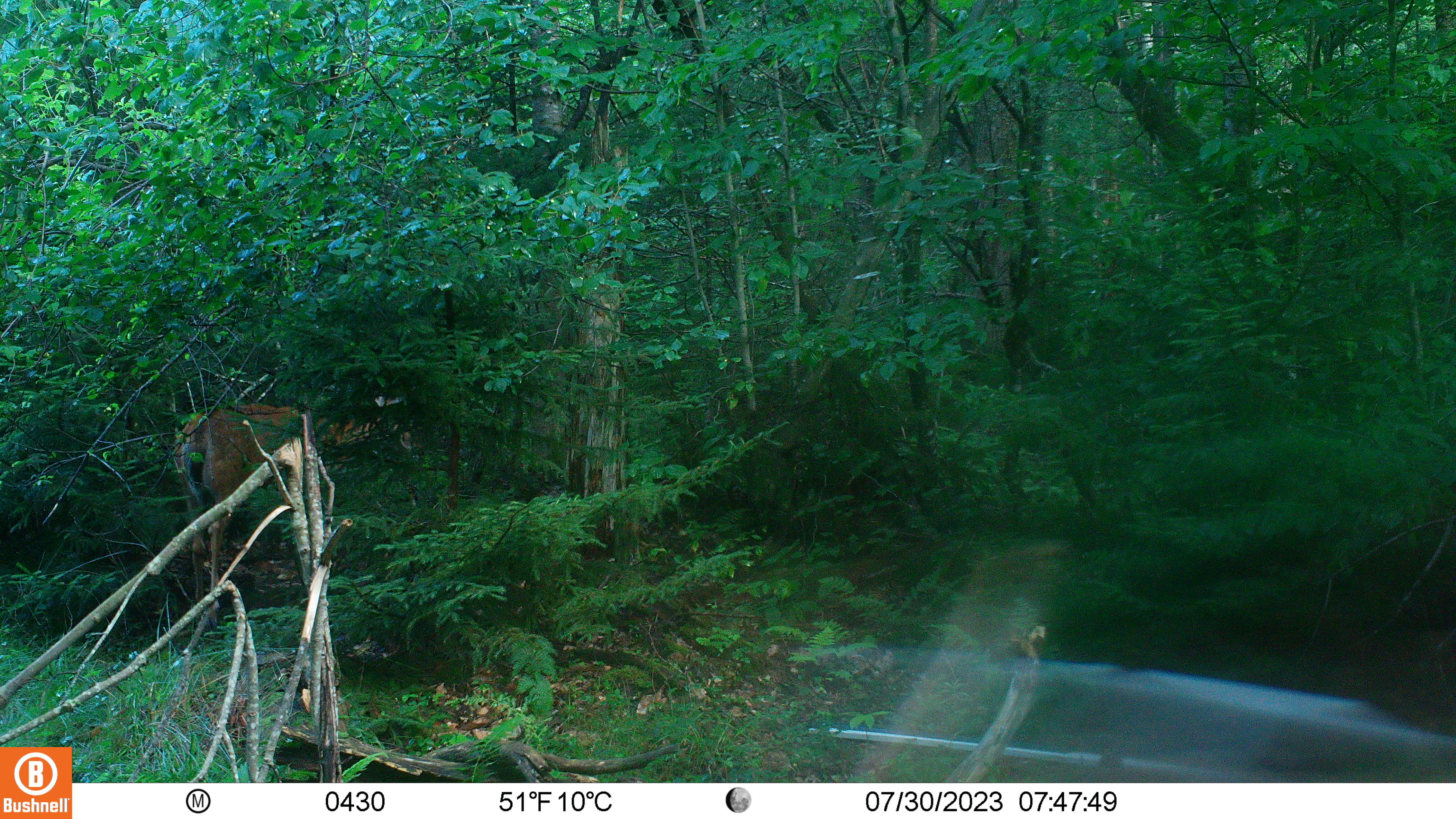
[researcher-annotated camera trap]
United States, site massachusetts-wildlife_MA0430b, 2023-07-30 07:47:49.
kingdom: Animalia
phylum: Chordata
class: Mammalia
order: Artiodactyla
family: Cervidae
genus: Odocoileus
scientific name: Odocoileus virginianus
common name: white-tailed deer